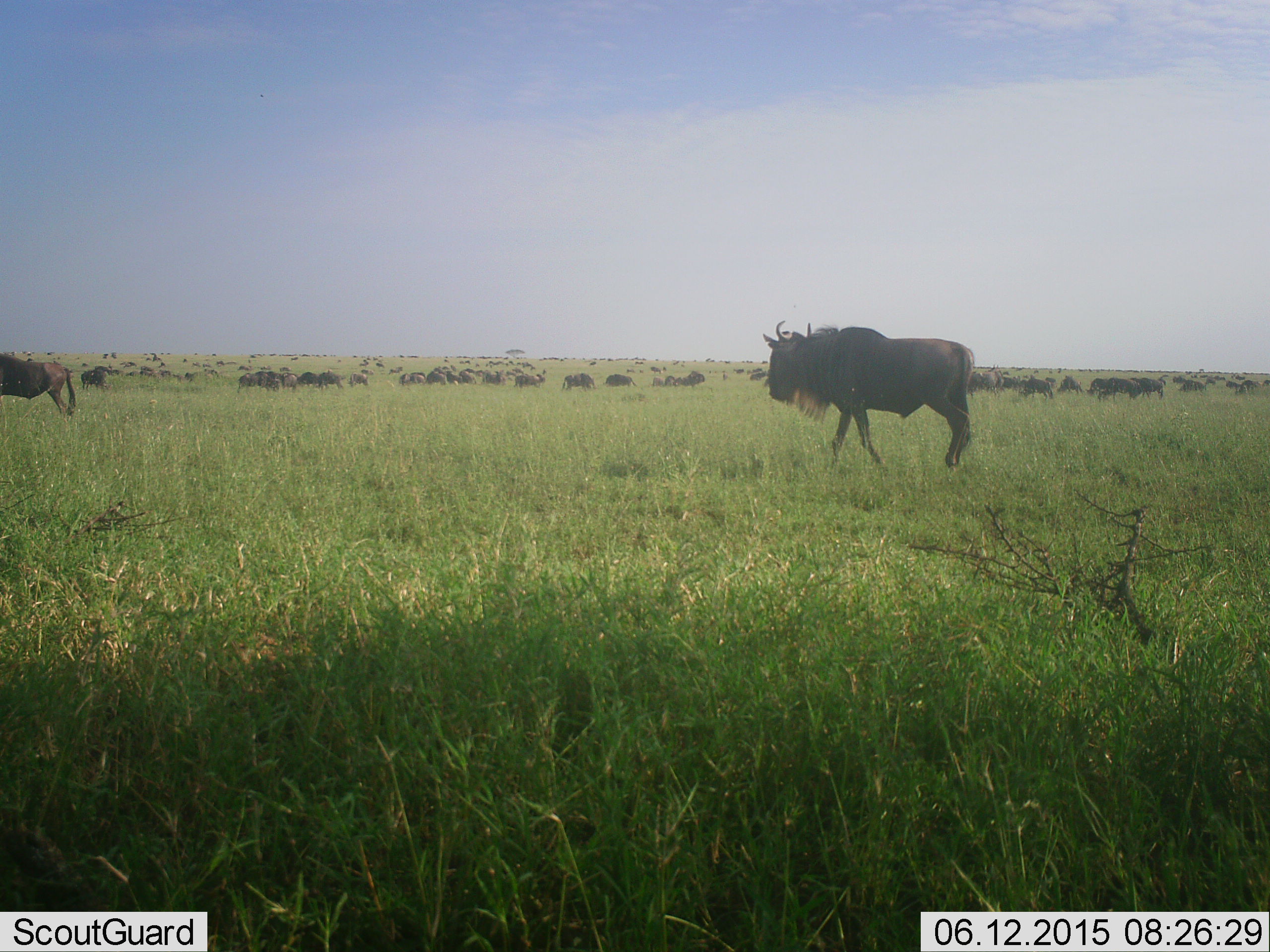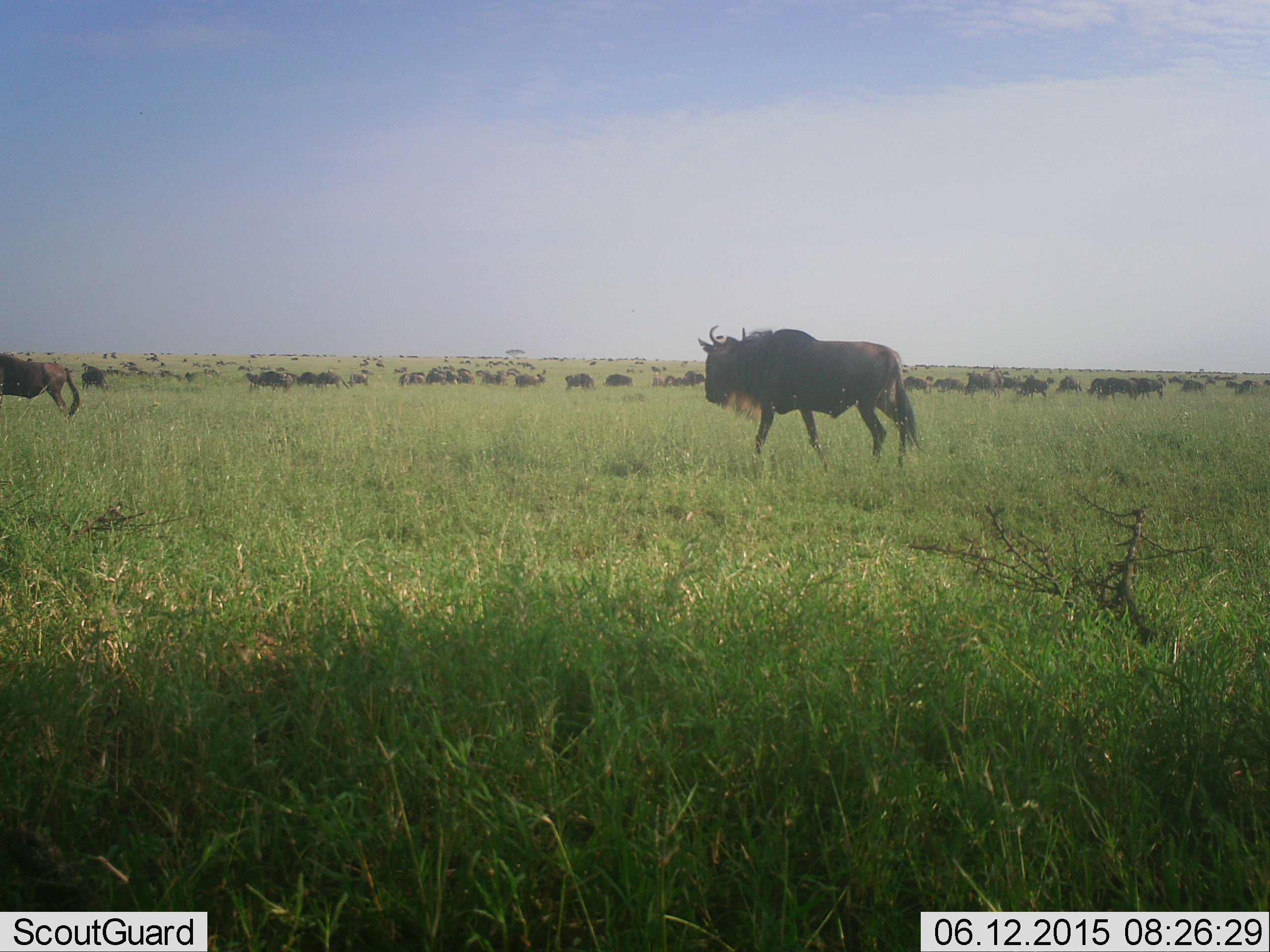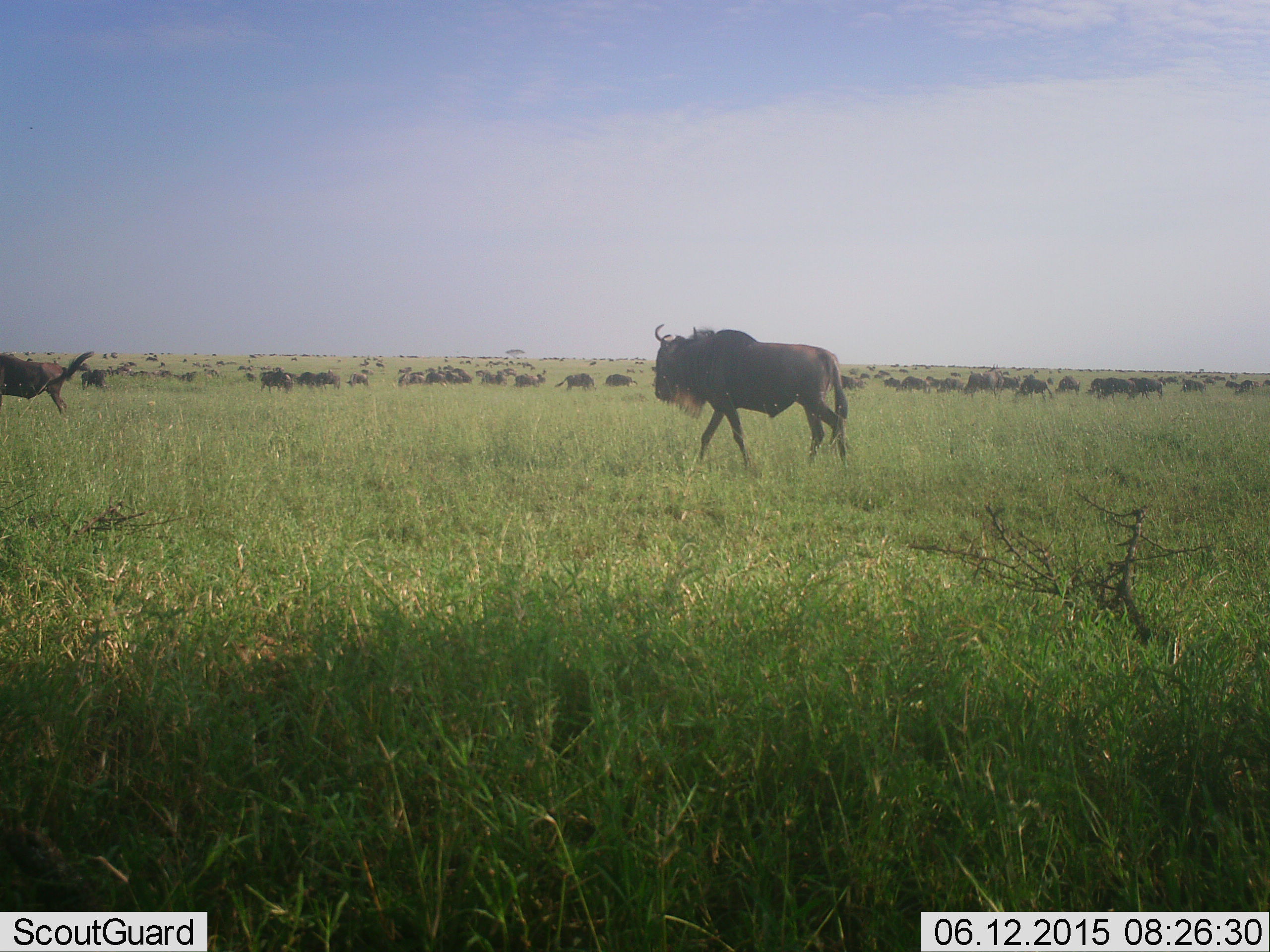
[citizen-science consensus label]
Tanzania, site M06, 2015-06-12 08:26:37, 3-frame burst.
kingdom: Animalia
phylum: Chordata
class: Mammalia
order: Artiodactyla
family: Bovidae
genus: Connochaetes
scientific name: Connochaetes taurinus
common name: blue wildebeest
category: wildebeest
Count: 51+.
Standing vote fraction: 60%.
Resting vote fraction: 10%.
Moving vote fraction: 80%.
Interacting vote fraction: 0%.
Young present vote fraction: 0%.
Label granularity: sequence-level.